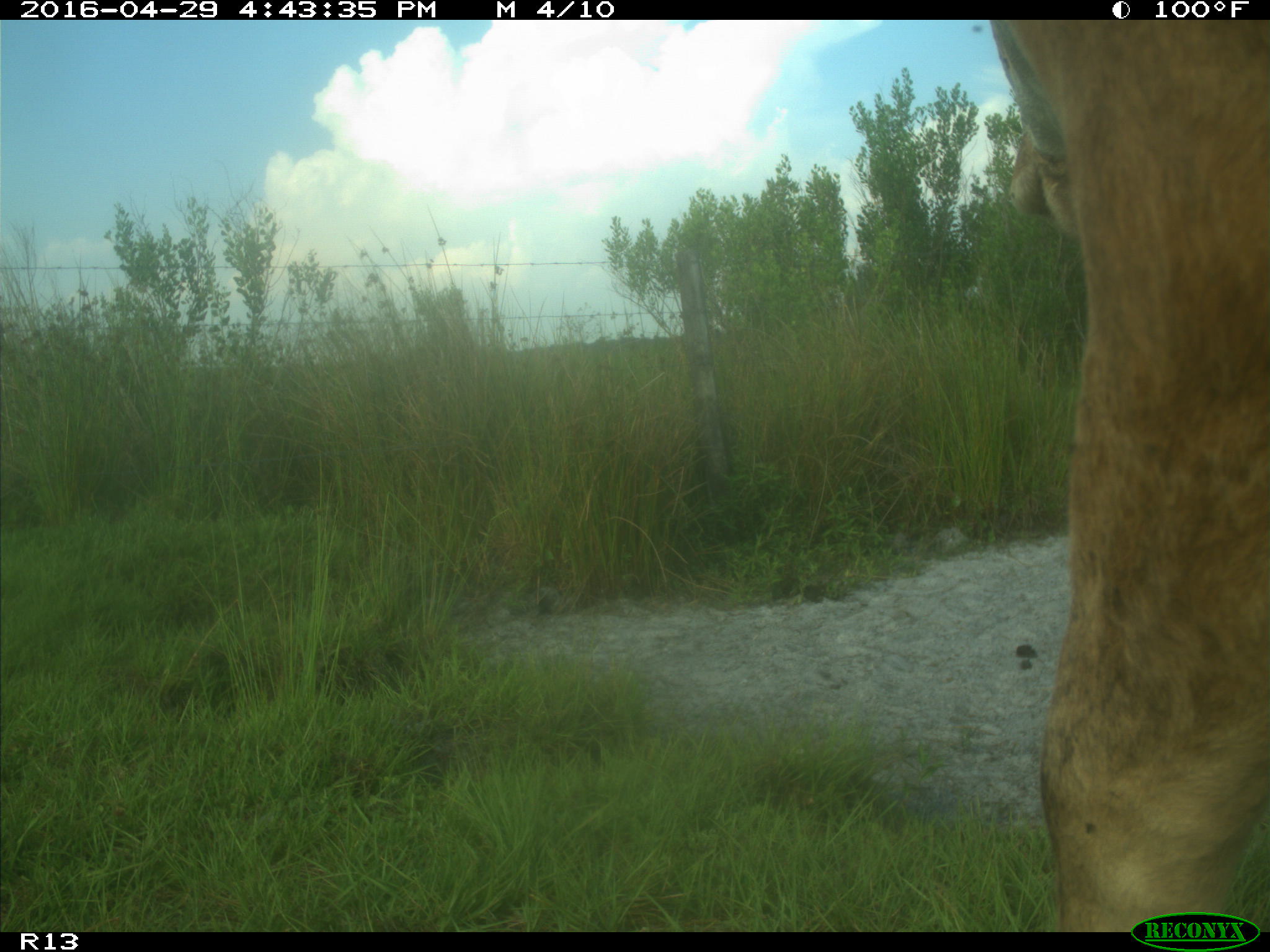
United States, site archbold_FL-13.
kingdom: Animalia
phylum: Chordata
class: Mammalia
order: Artiodactyla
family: Bovidae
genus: Bos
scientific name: Bos taurus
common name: domestic cow